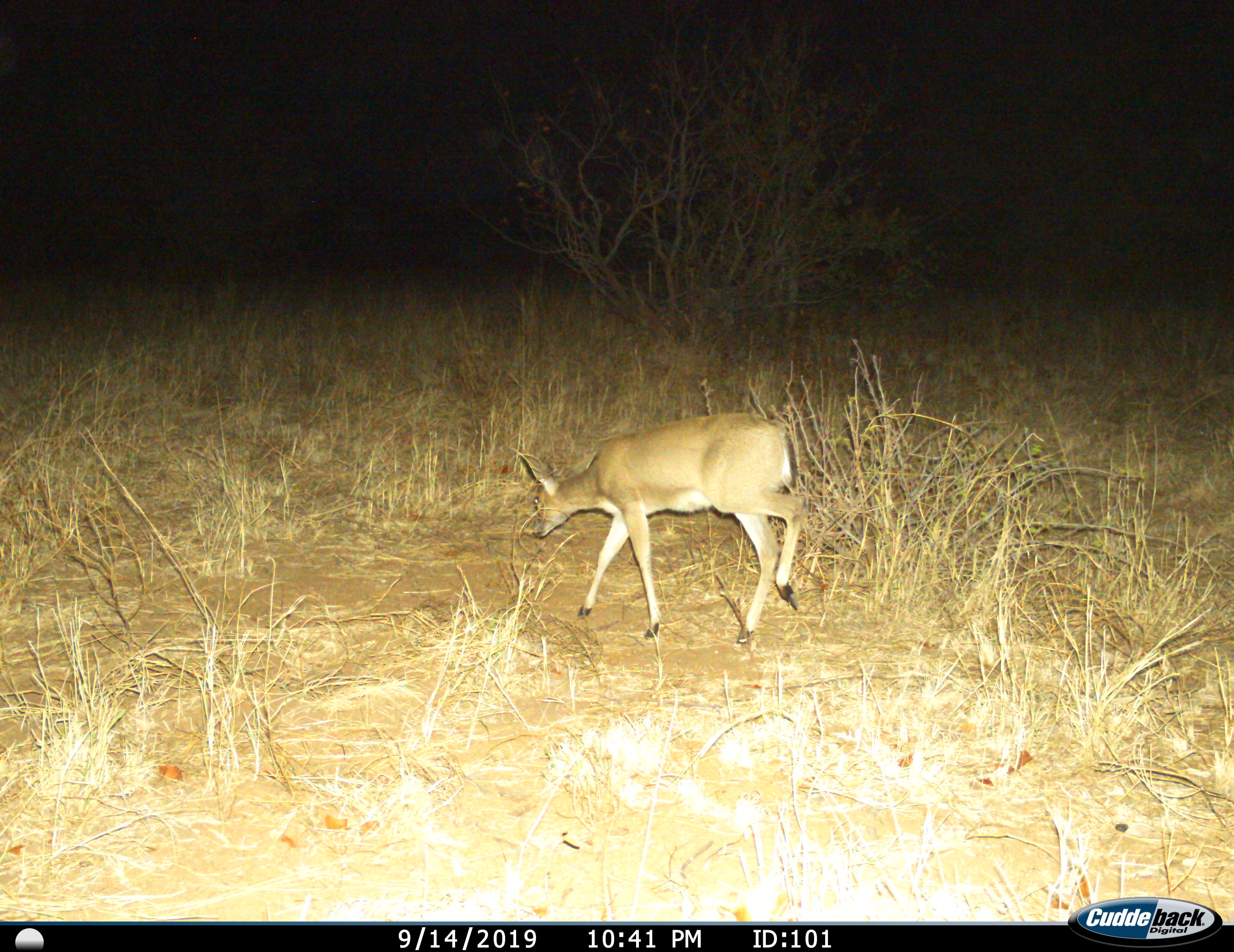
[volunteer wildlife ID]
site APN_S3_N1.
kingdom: Animalia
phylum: Chordata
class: Mammalia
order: Artiodactyla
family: Bovidae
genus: Sylvicapra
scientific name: Sylvicapra grimmia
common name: common duiker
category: duikercommongrey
Duikercommongrey (common duiker) (Sylvicapra grimmia), count 1. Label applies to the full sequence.